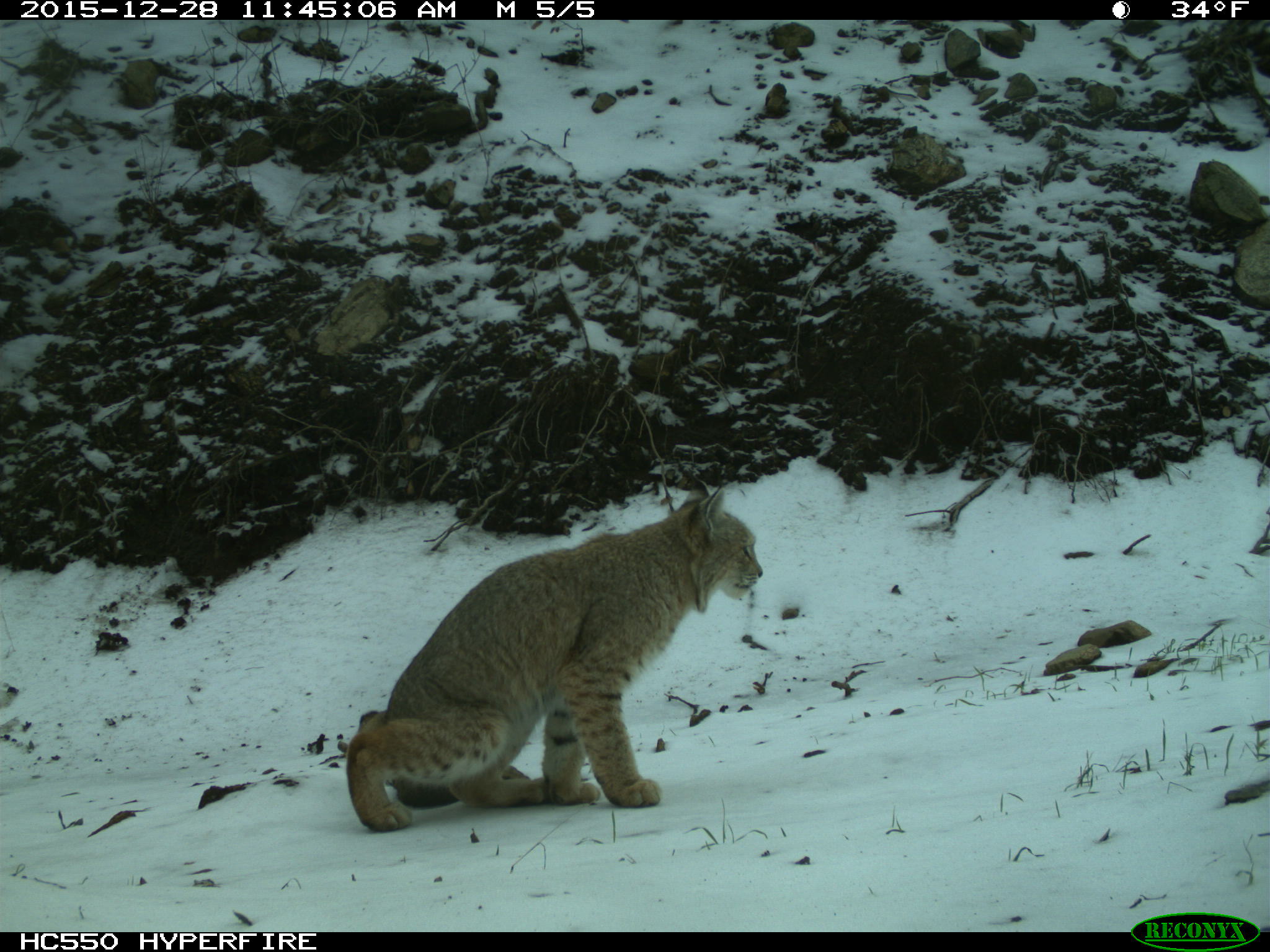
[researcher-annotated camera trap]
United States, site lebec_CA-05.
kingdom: Animalia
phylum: Chordata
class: Mammalia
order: Carnivora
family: Felidae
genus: Lynx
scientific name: Lynx rufus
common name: bobcat